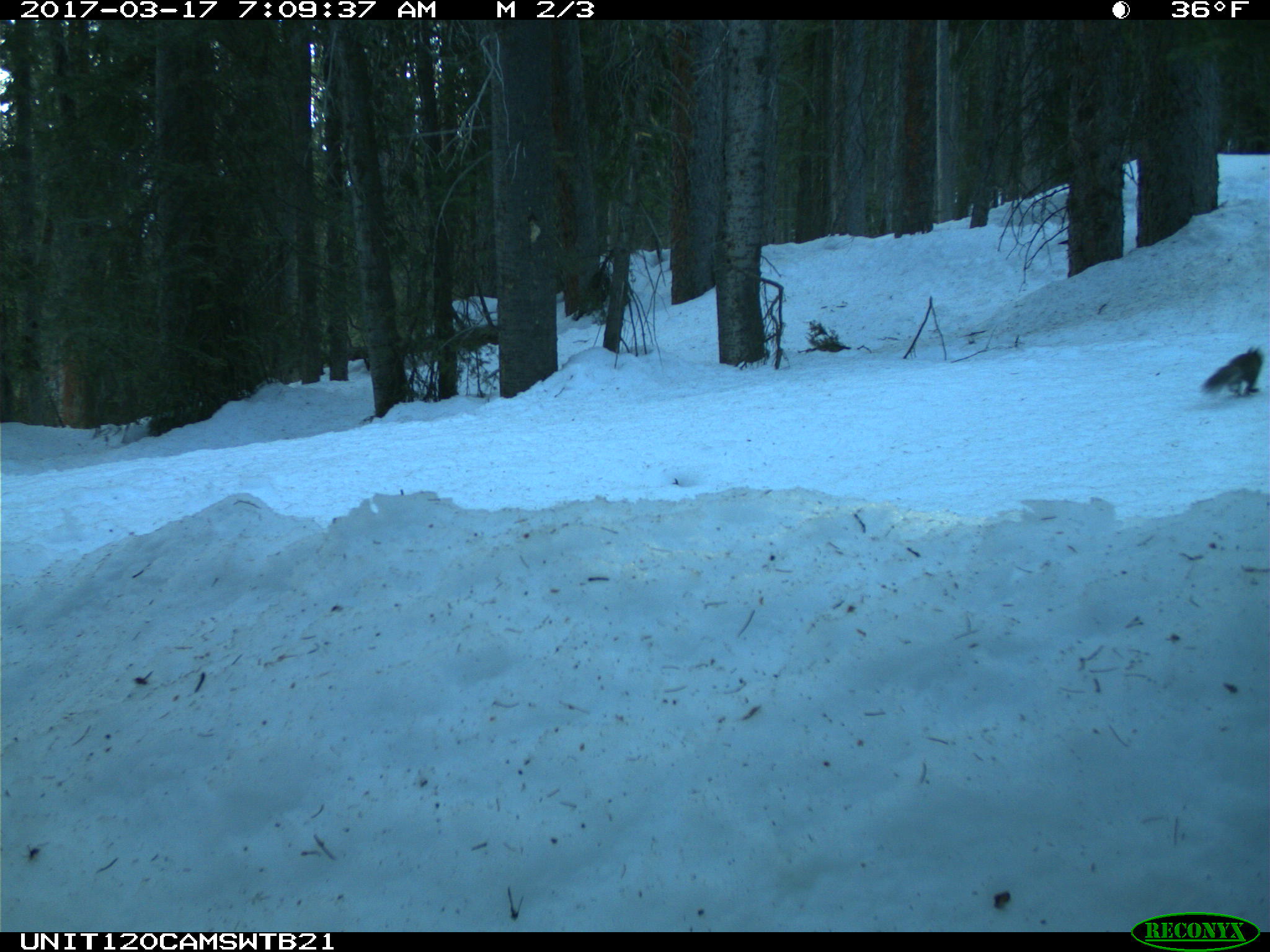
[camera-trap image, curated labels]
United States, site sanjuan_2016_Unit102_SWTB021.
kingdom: Animalia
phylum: Chordata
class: Mammalia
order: Rodentia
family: Sciuridae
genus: Tamiasciurus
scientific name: Tamiasciurus hudsonicus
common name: american red squirrel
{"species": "Tamiasciurus hudsonicus (american red squirrel)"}